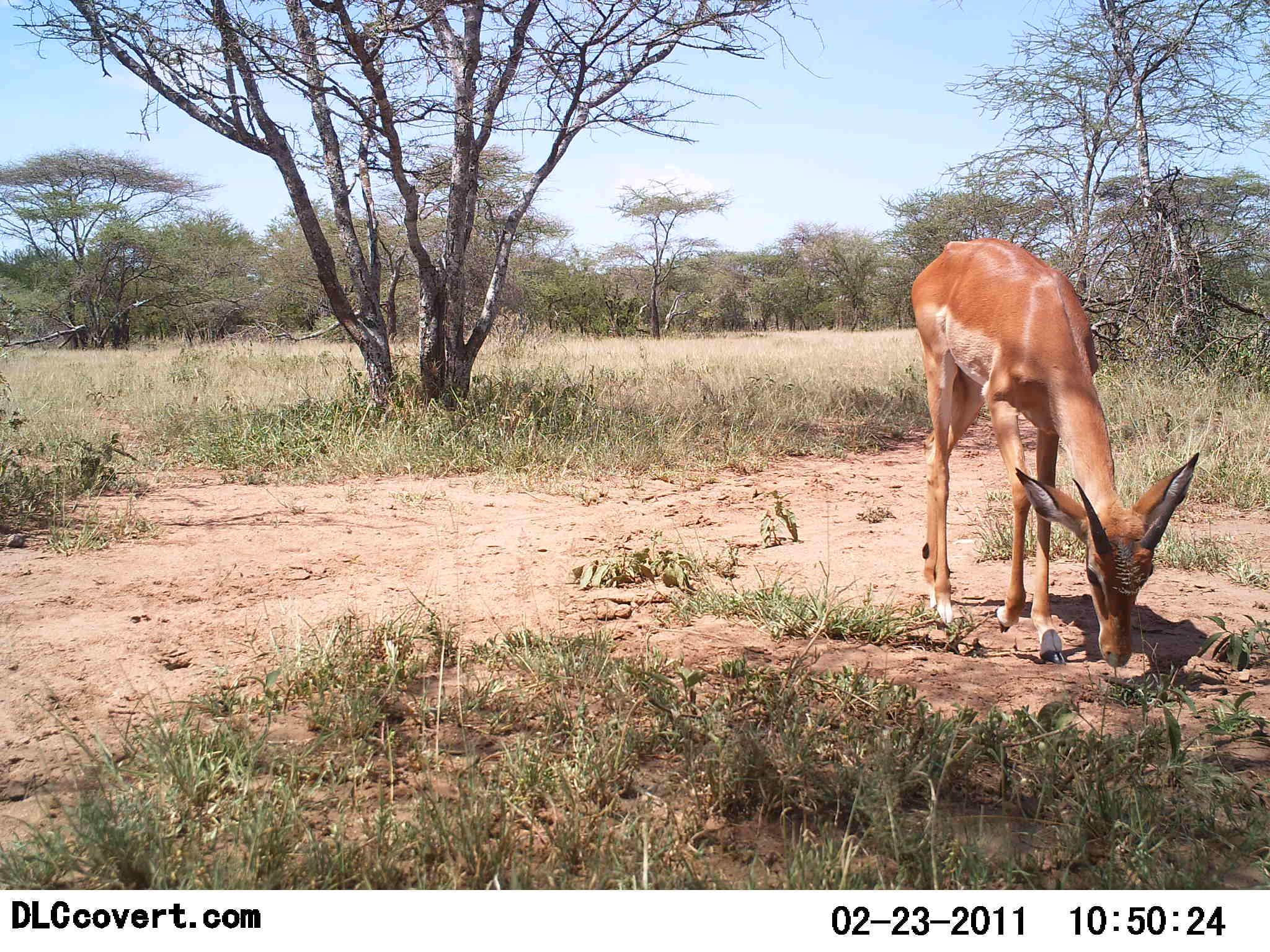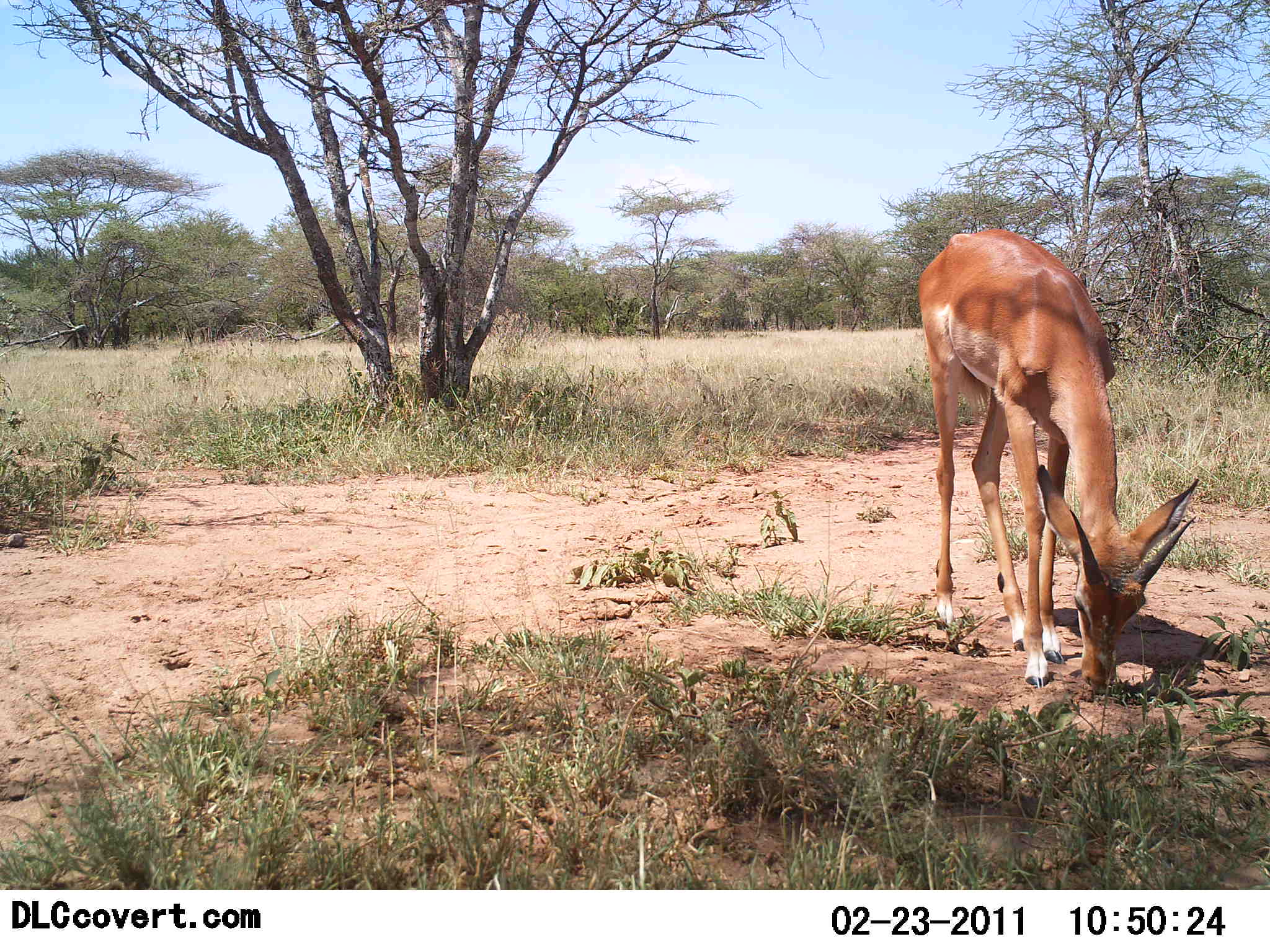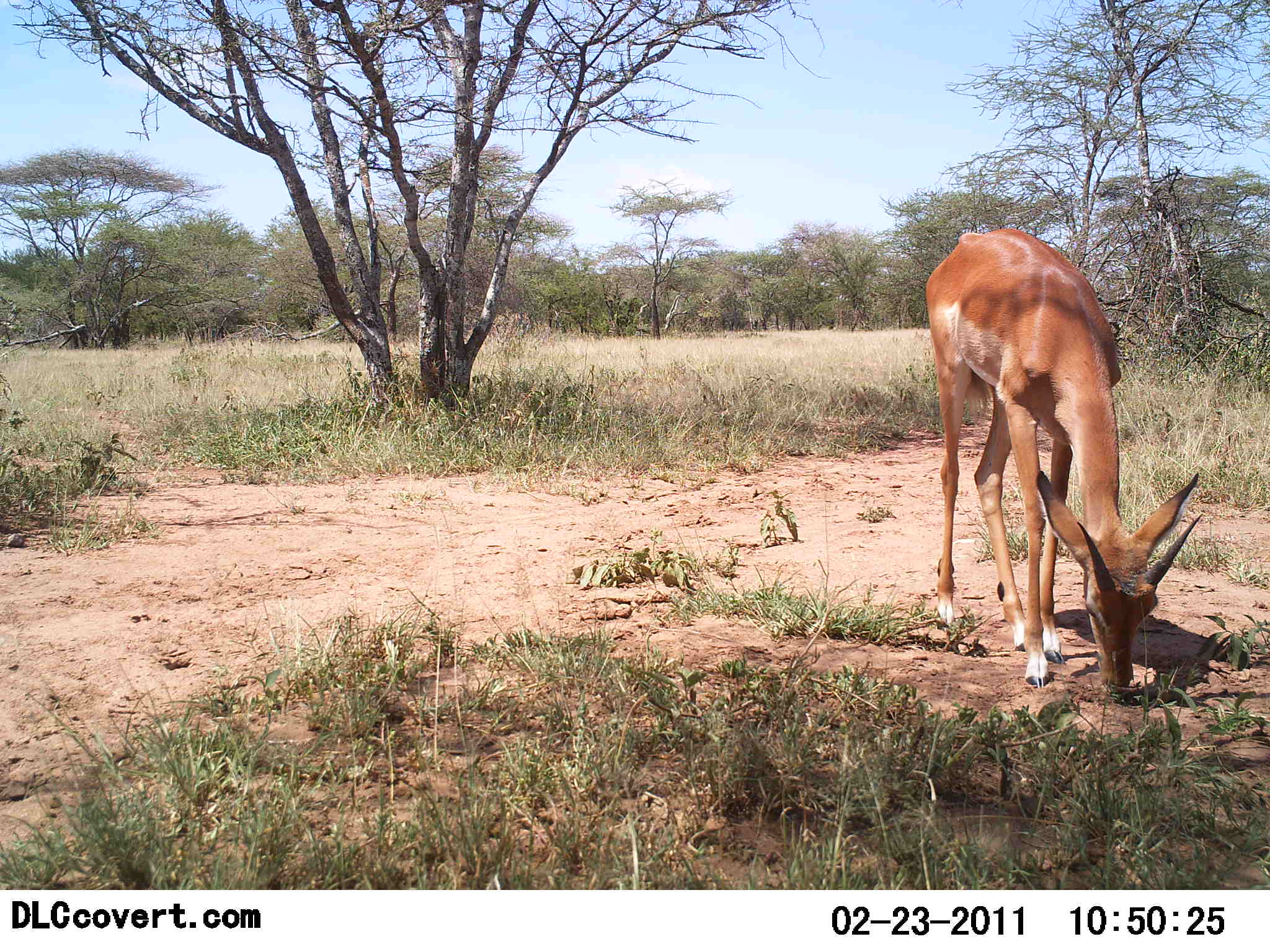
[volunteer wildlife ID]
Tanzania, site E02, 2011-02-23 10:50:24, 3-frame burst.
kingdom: Animalia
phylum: Chordata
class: Mammalia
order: Artiodactyla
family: Bovidae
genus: Nanger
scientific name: Nanger granti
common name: grant's gazelle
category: gazellegrants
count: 1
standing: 9%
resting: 0%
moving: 0%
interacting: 0%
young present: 0%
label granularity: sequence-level